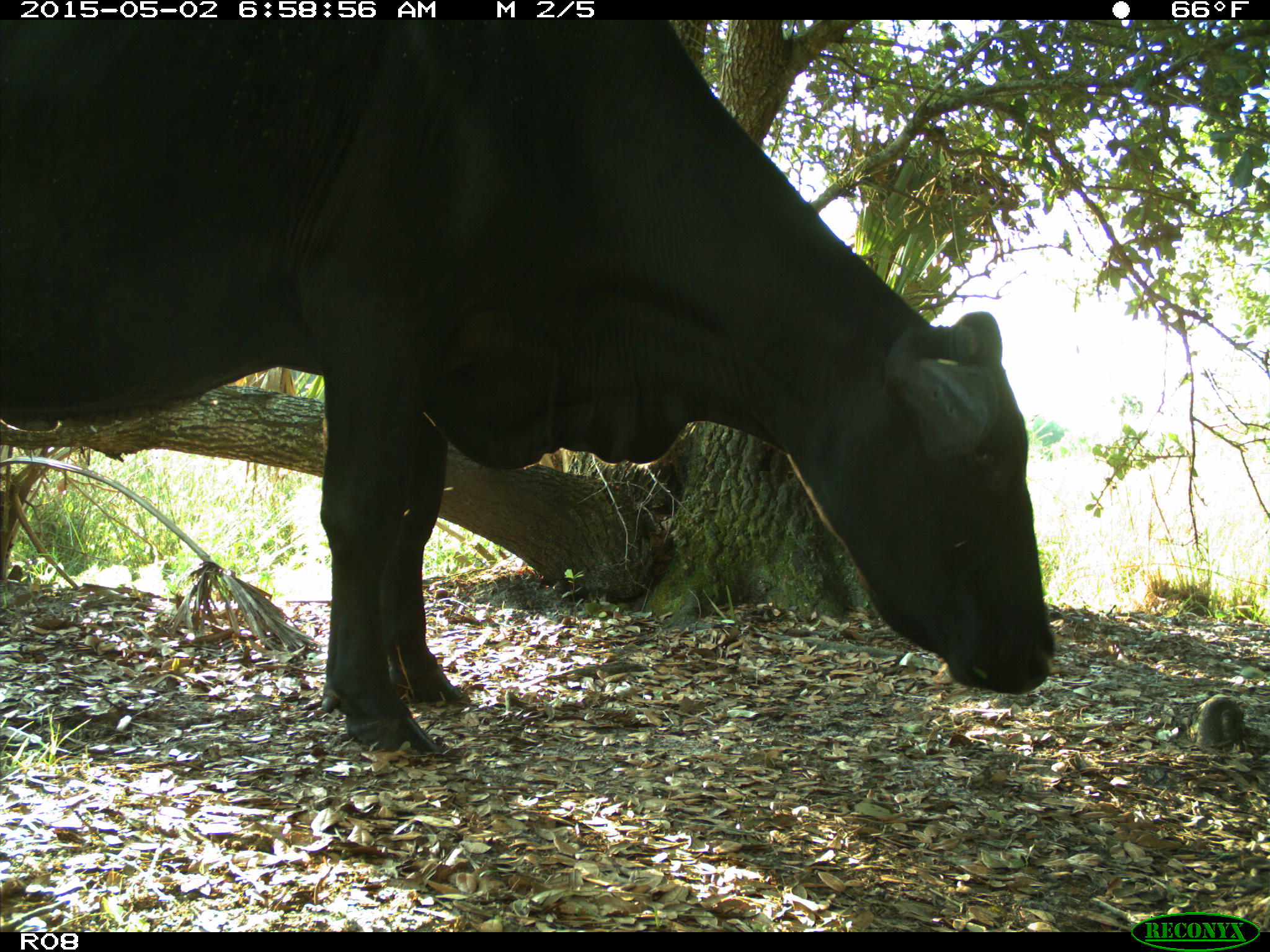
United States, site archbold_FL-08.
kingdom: Animalia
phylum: Chordata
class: Mammalia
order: Artiodactyla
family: Bovidae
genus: Bos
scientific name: Bos taurus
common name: domestic cow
Bos taurus (domestic cow).